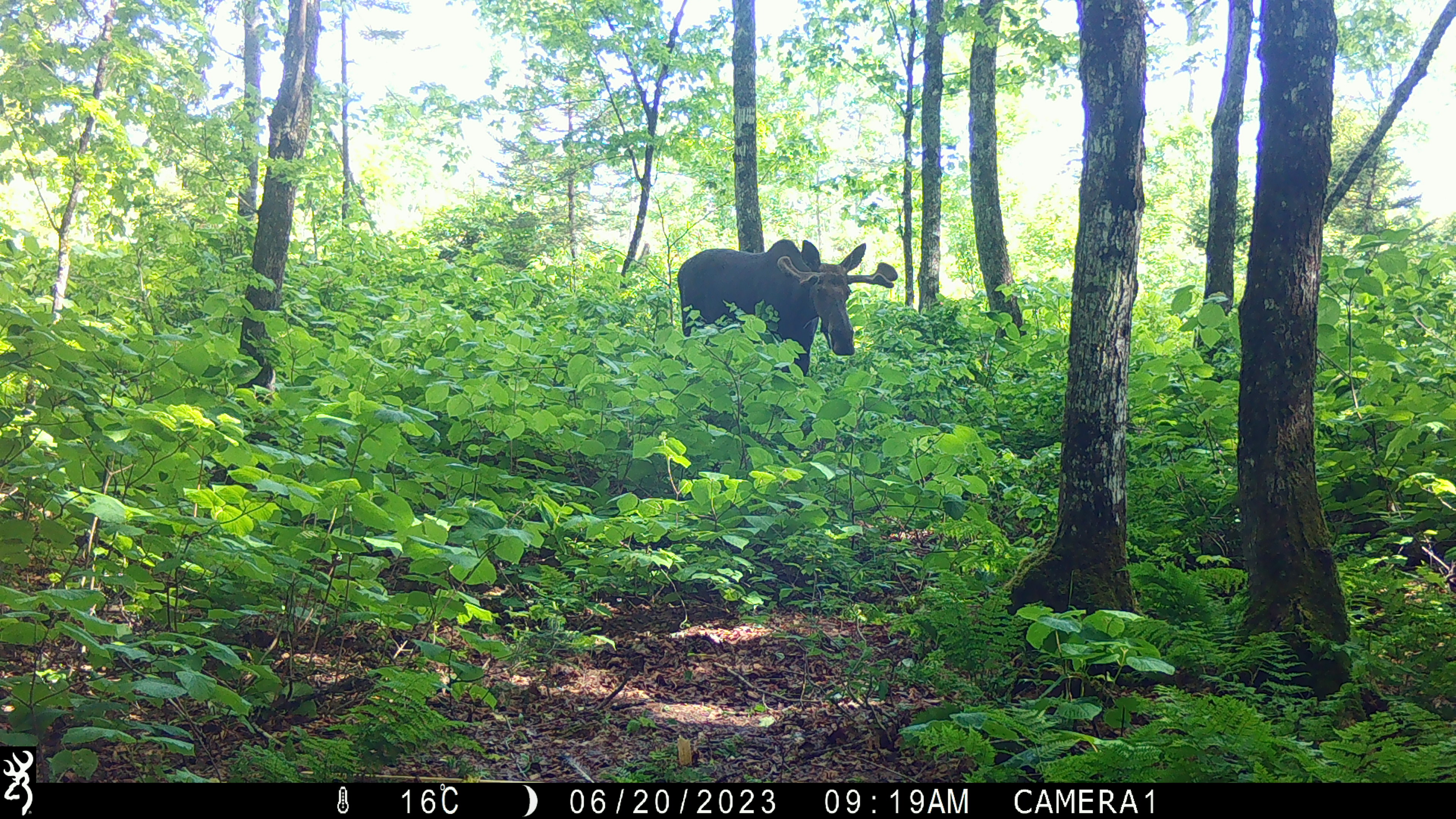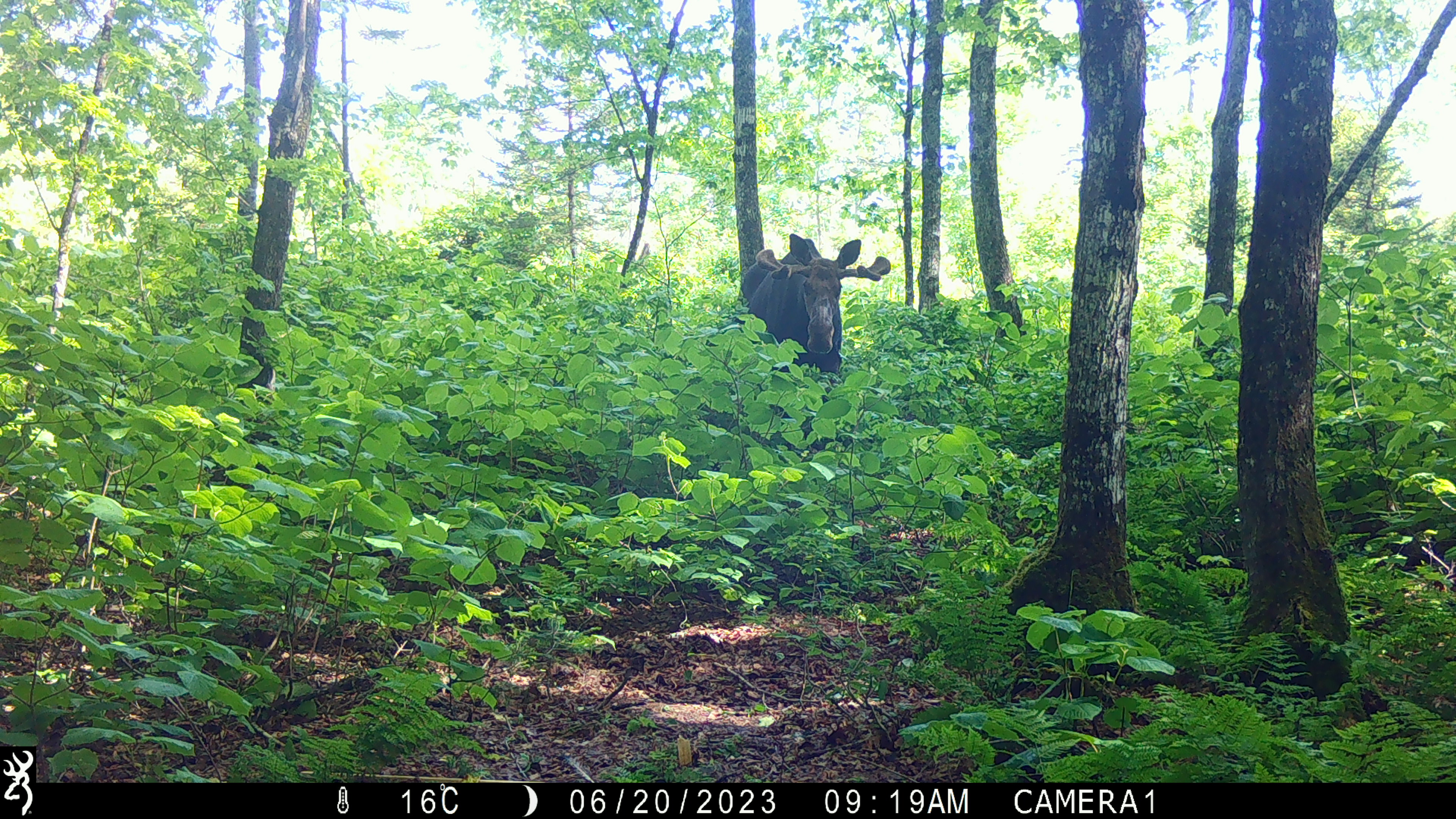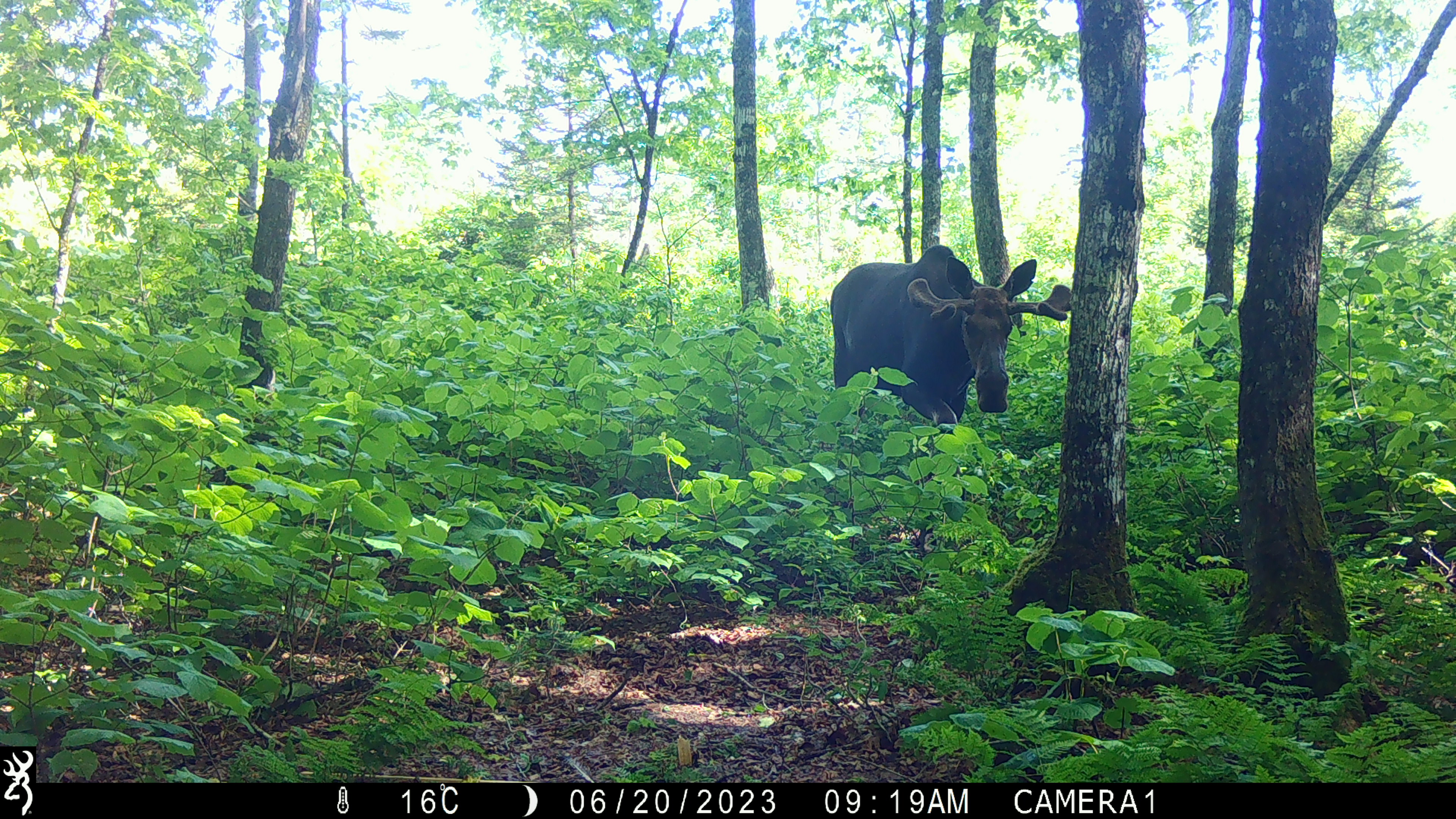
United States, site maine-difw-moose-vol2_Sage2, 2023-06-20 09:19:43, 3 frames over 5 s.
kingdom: Animalia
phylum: Chordata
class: Mammalia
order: Artiodactyla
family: Cervidae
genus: Alces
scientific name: Alces alces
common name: moose